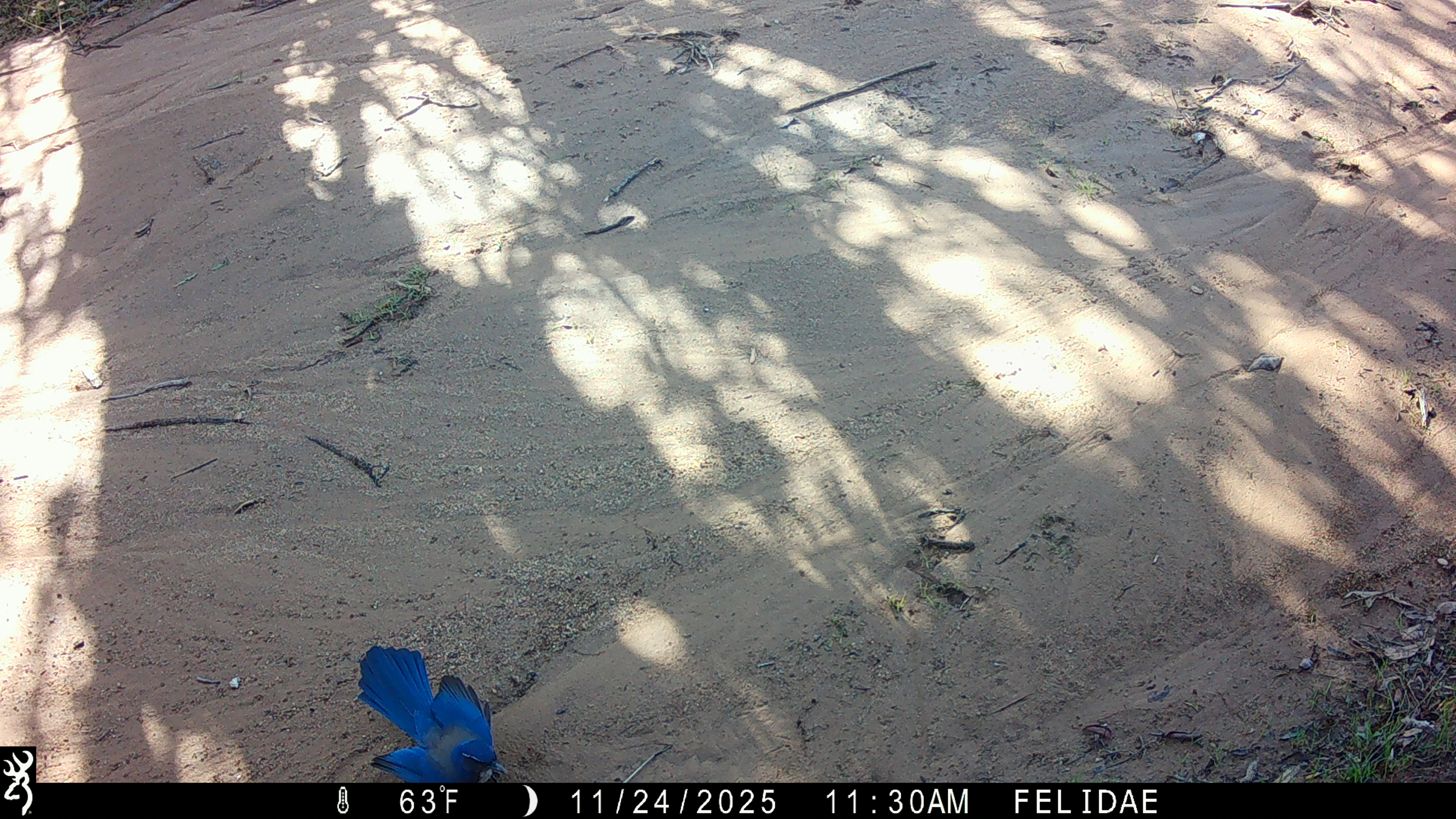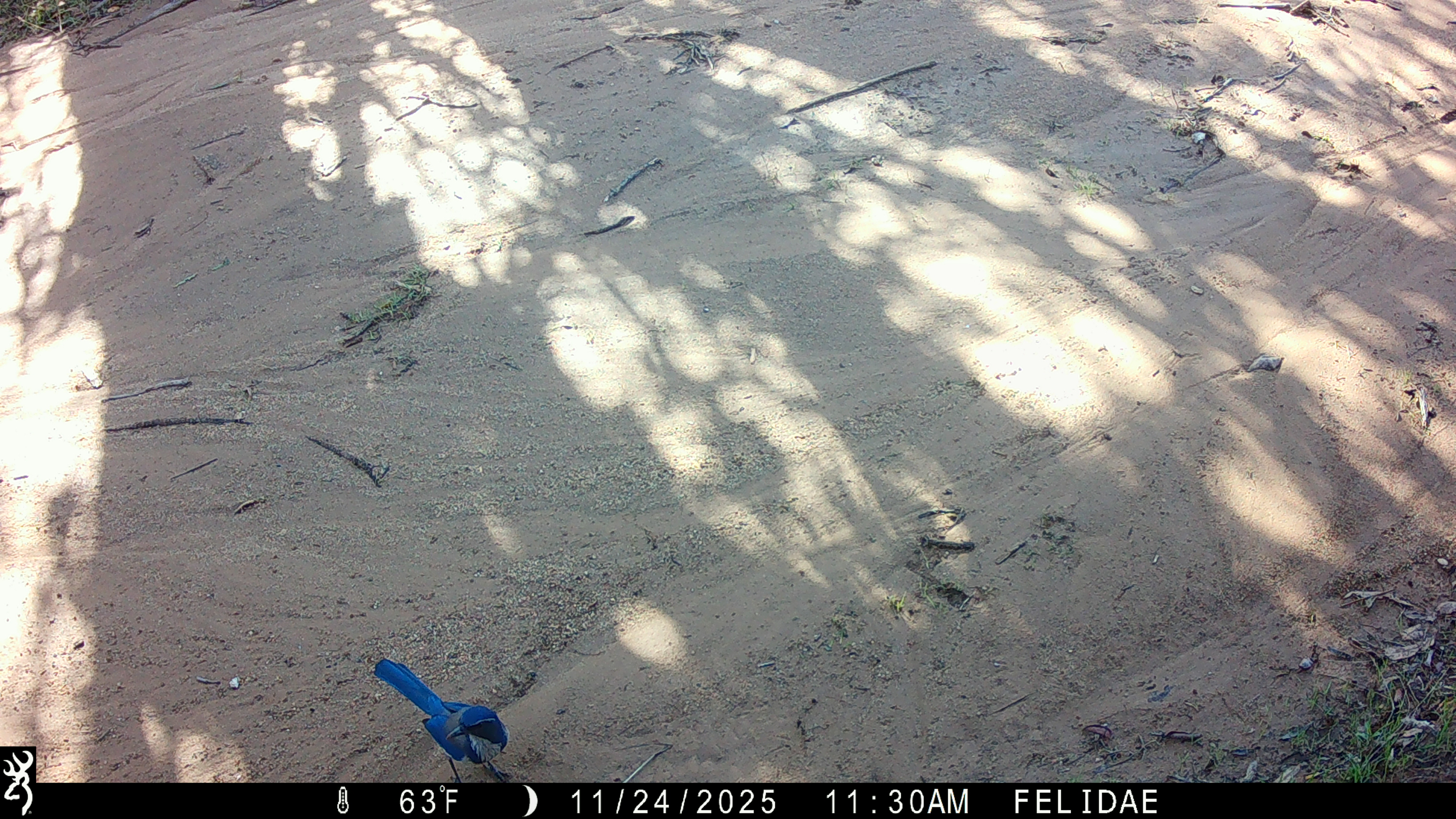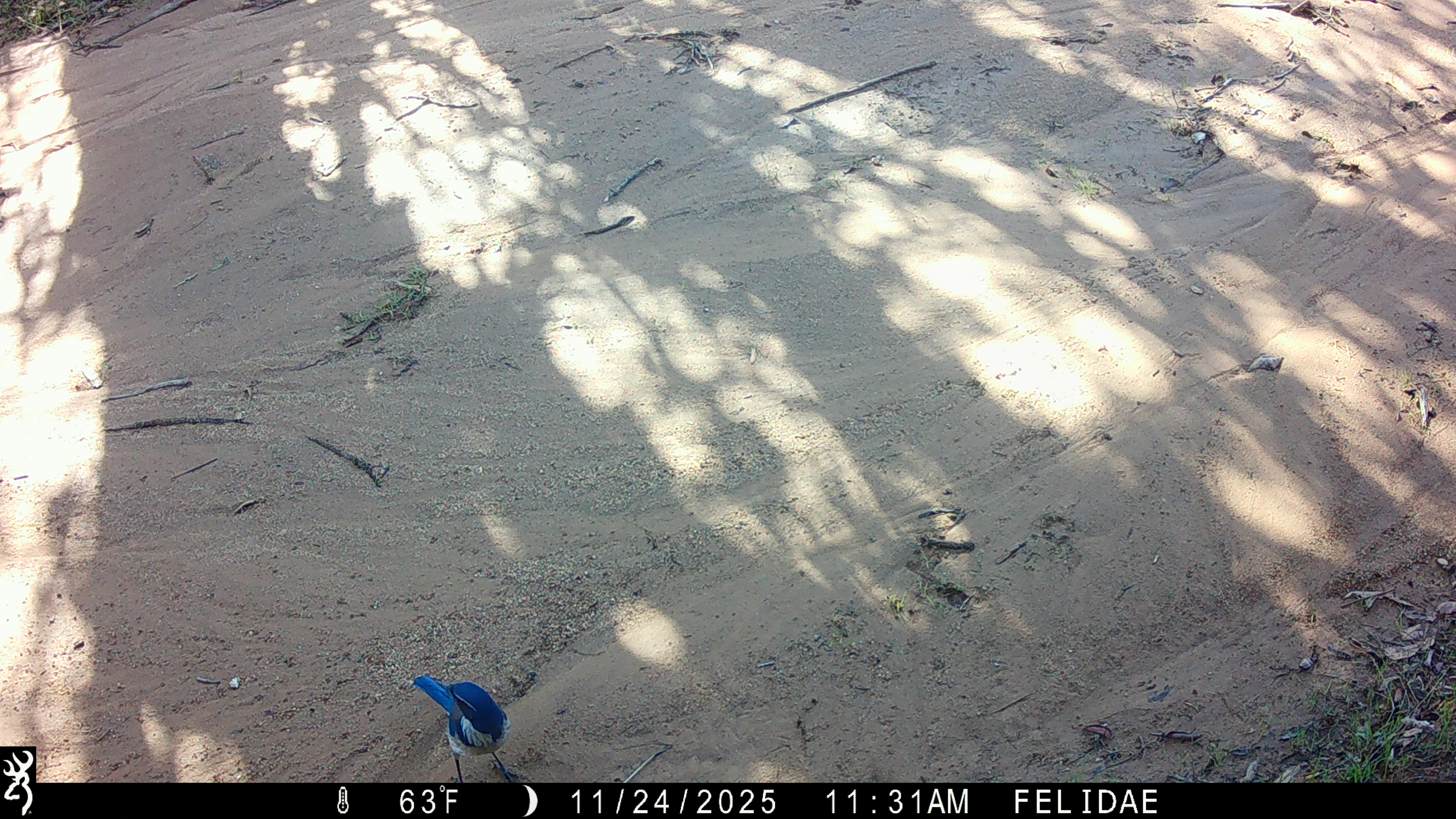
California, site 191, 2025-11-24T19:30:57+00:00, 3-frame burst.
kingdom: Animalia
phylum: Chordata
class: Aves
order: Passeriformes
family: Corvidae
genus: Aphelocoma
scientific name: Aphelocoma californica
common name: california scrub jay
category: western scrub-jay